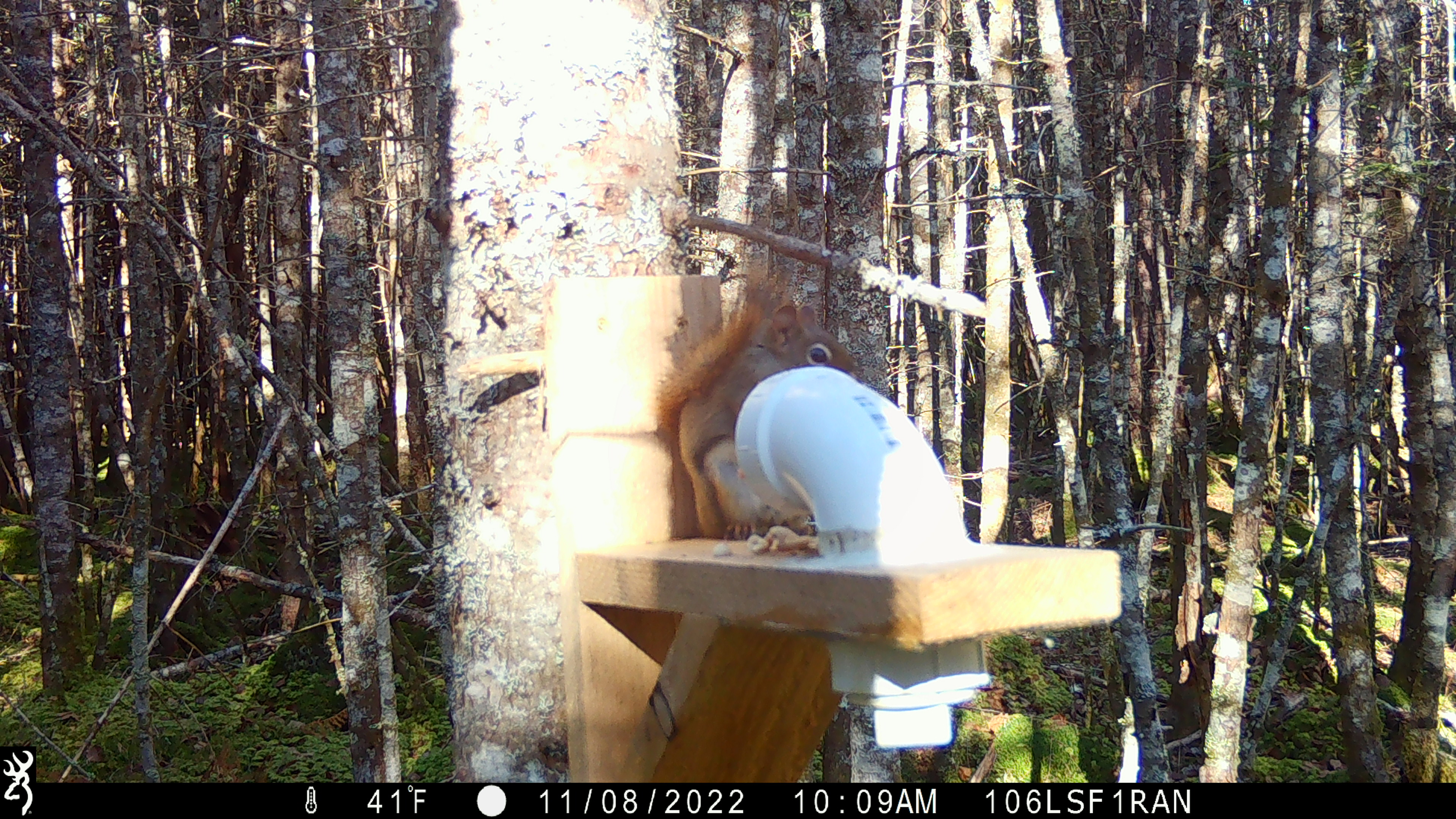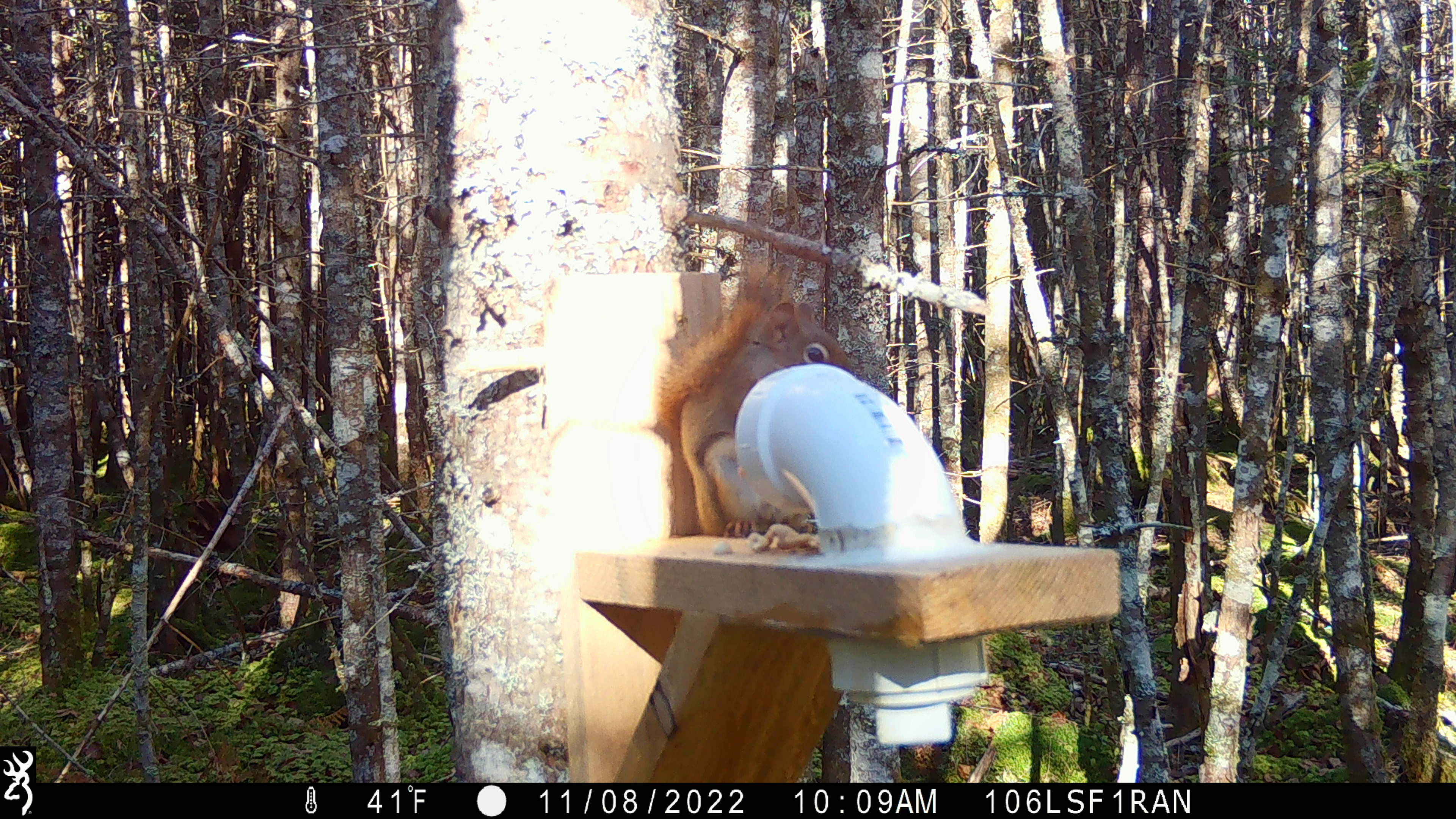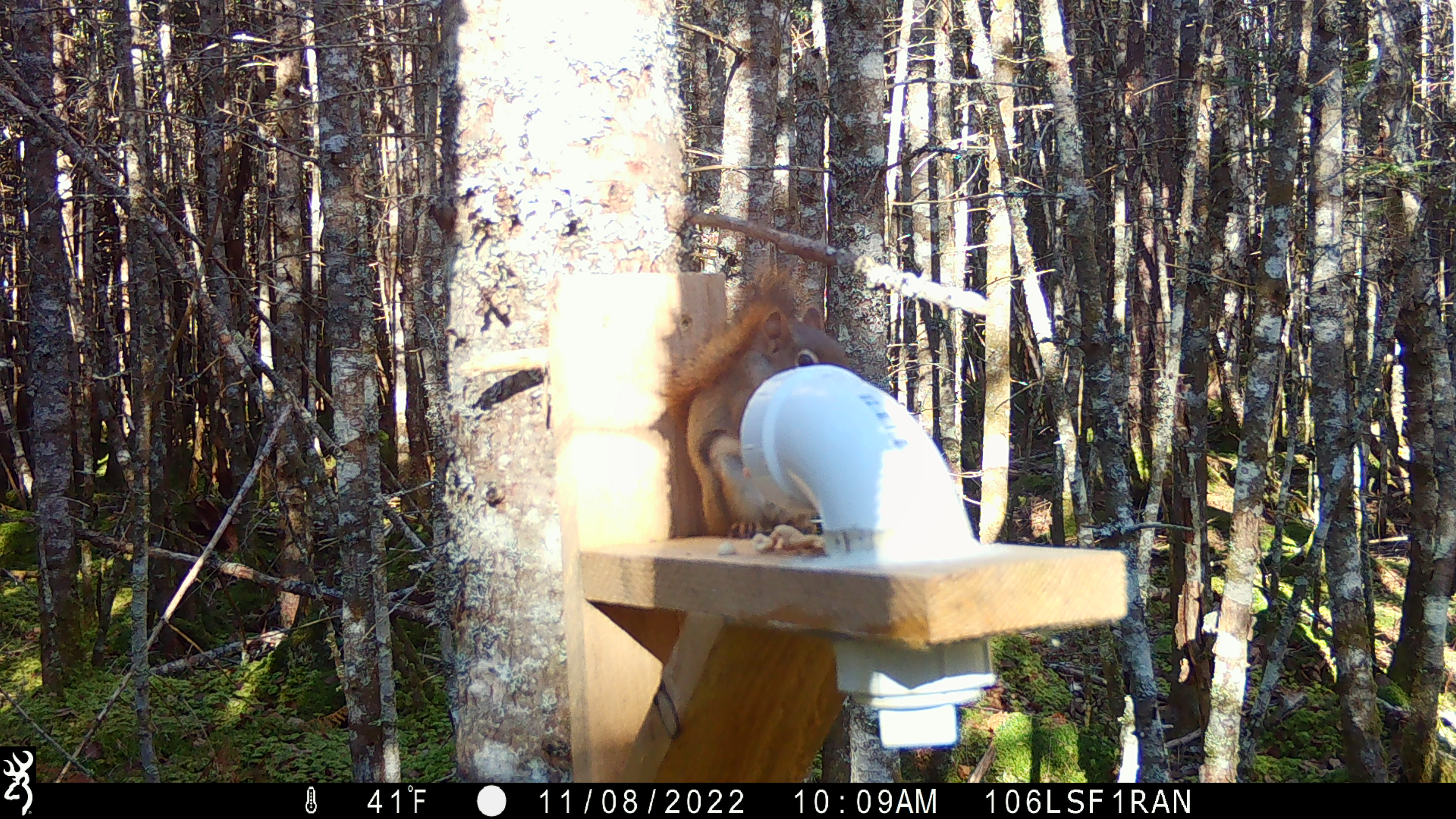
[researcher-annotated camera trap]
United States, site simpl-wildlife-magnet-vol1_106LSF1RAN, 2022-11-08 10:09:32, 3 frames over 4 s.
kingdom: Animalia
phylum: Chordata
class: Mammalia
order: Rodentia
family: Sciuridae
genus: Tamiasciurus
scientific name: Tamiasciurus hudsonicus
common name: red squirrel